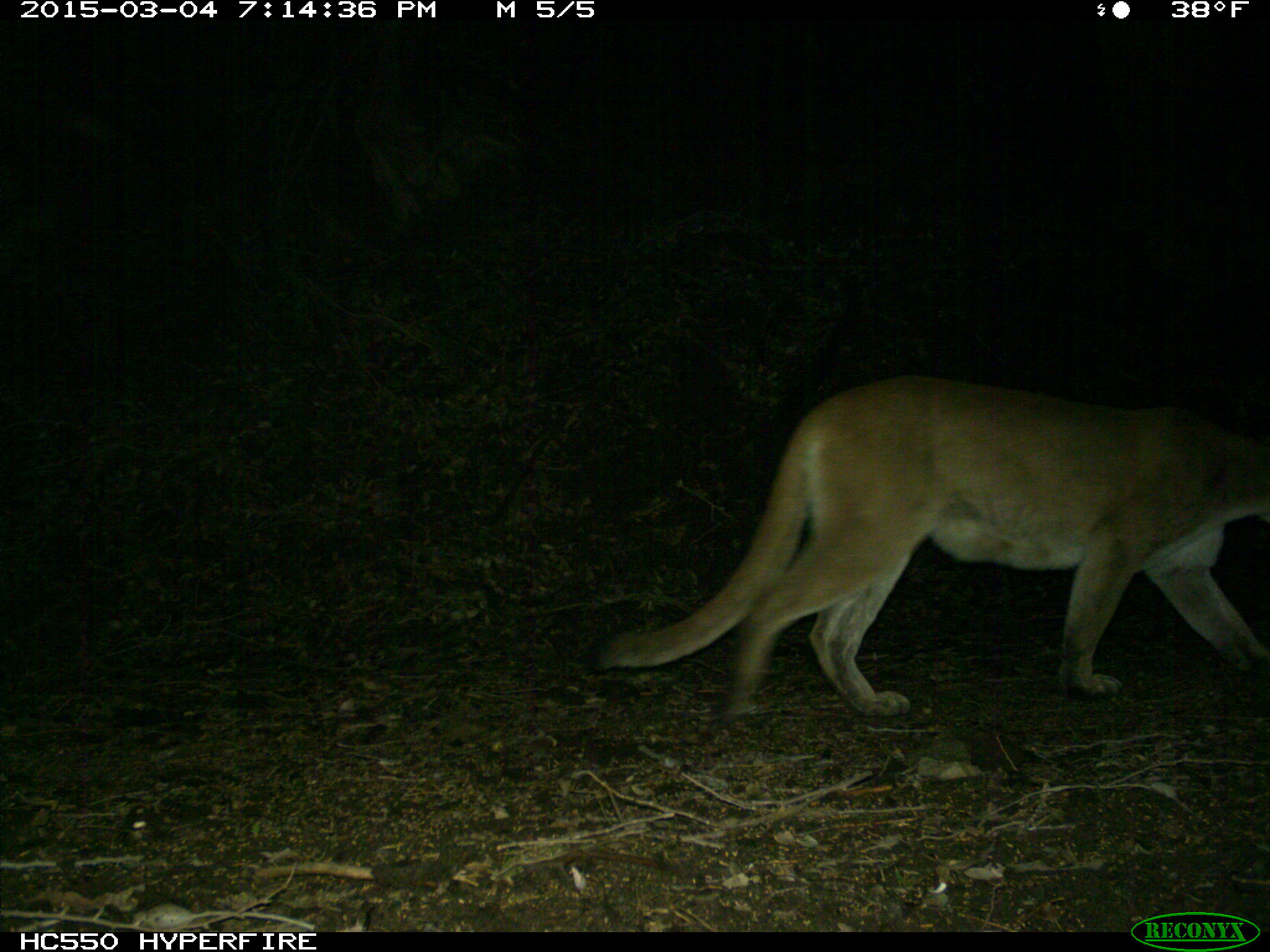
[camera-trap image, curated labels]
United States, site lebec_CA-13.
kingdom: Animalia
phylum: Chordata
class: Mammalia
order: Carnivora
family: Felidae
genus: Puma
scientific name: Puma concolor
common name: mountain lion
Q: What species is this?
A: Puma concolor (mountain lion).